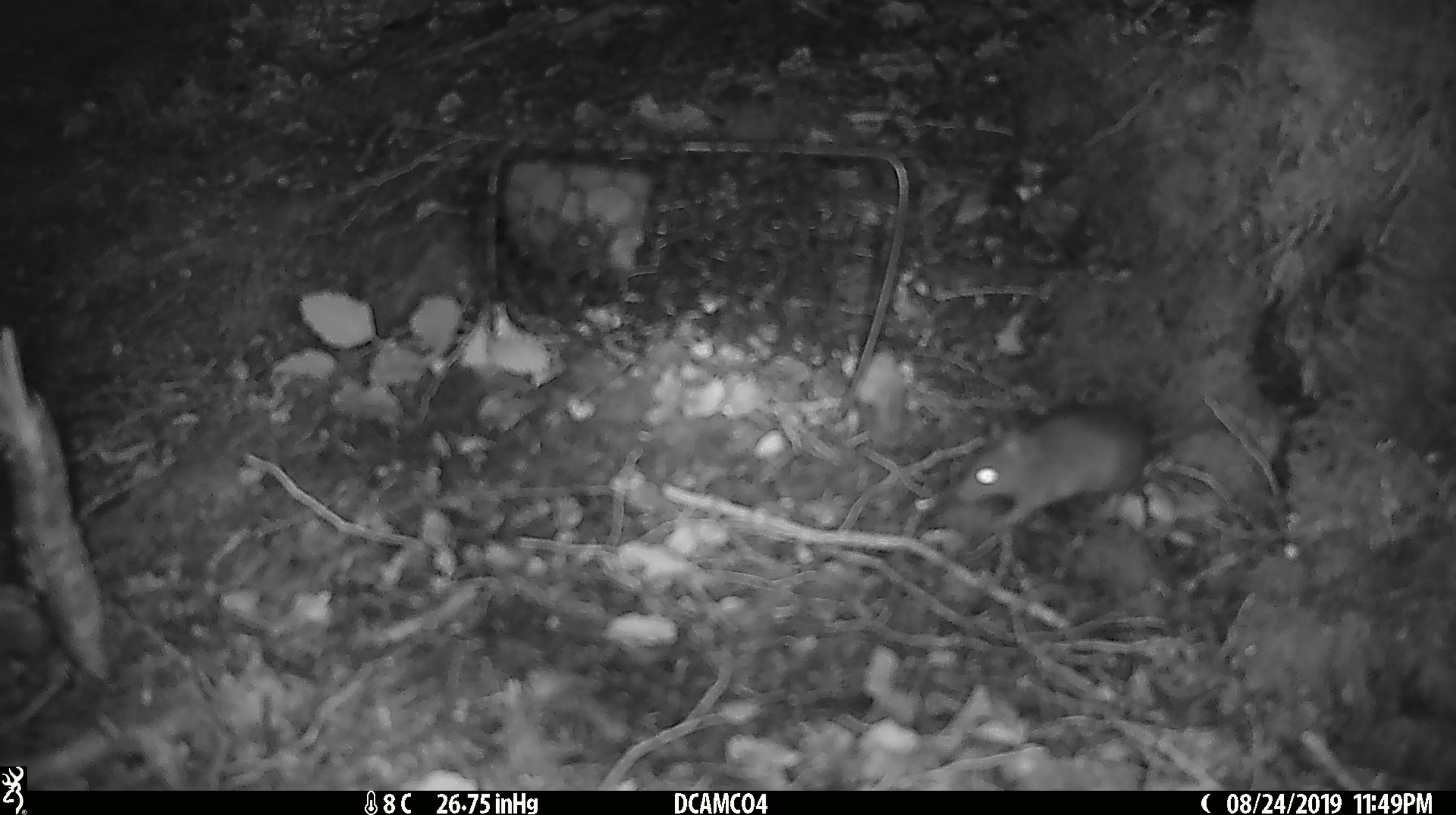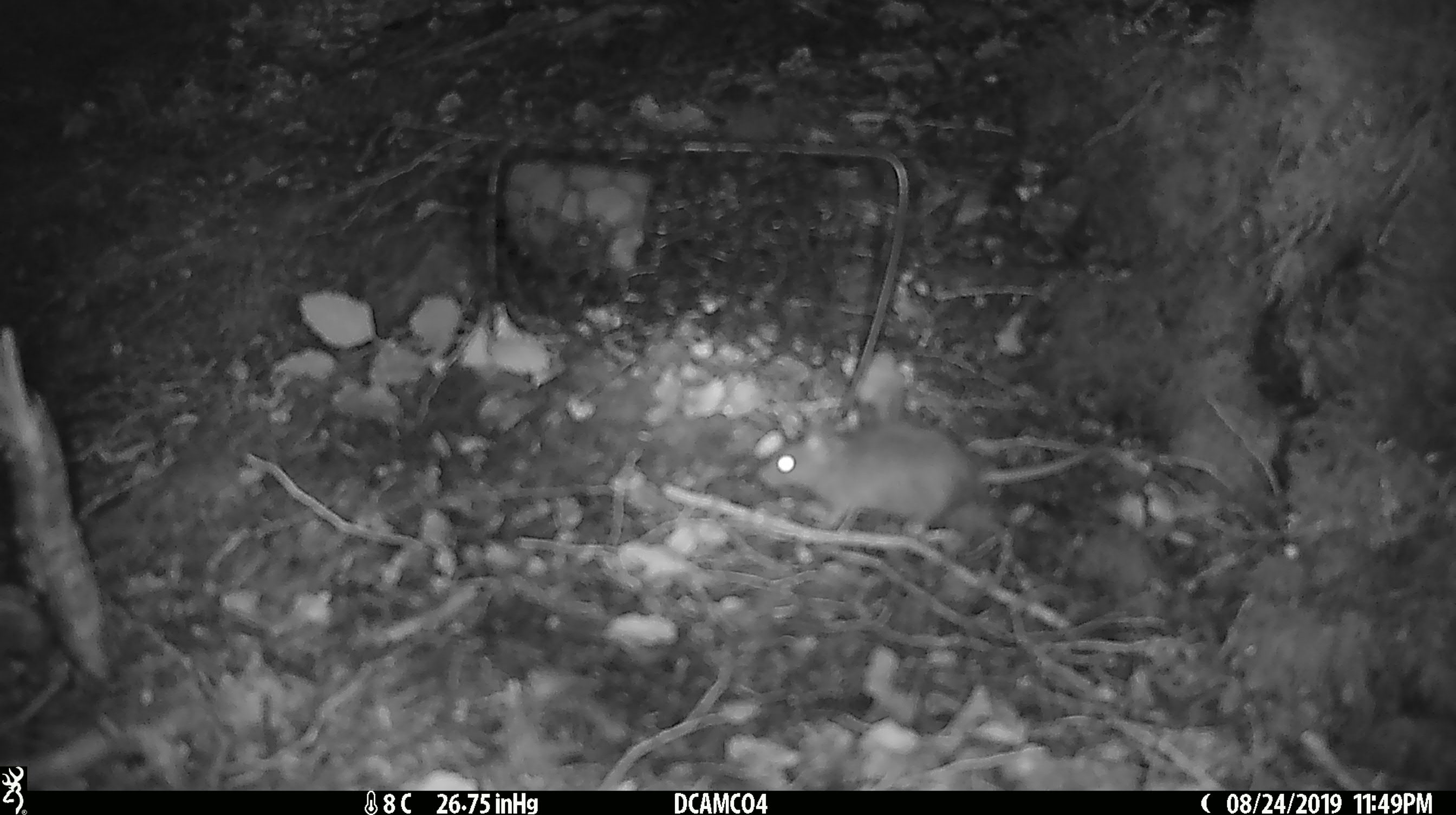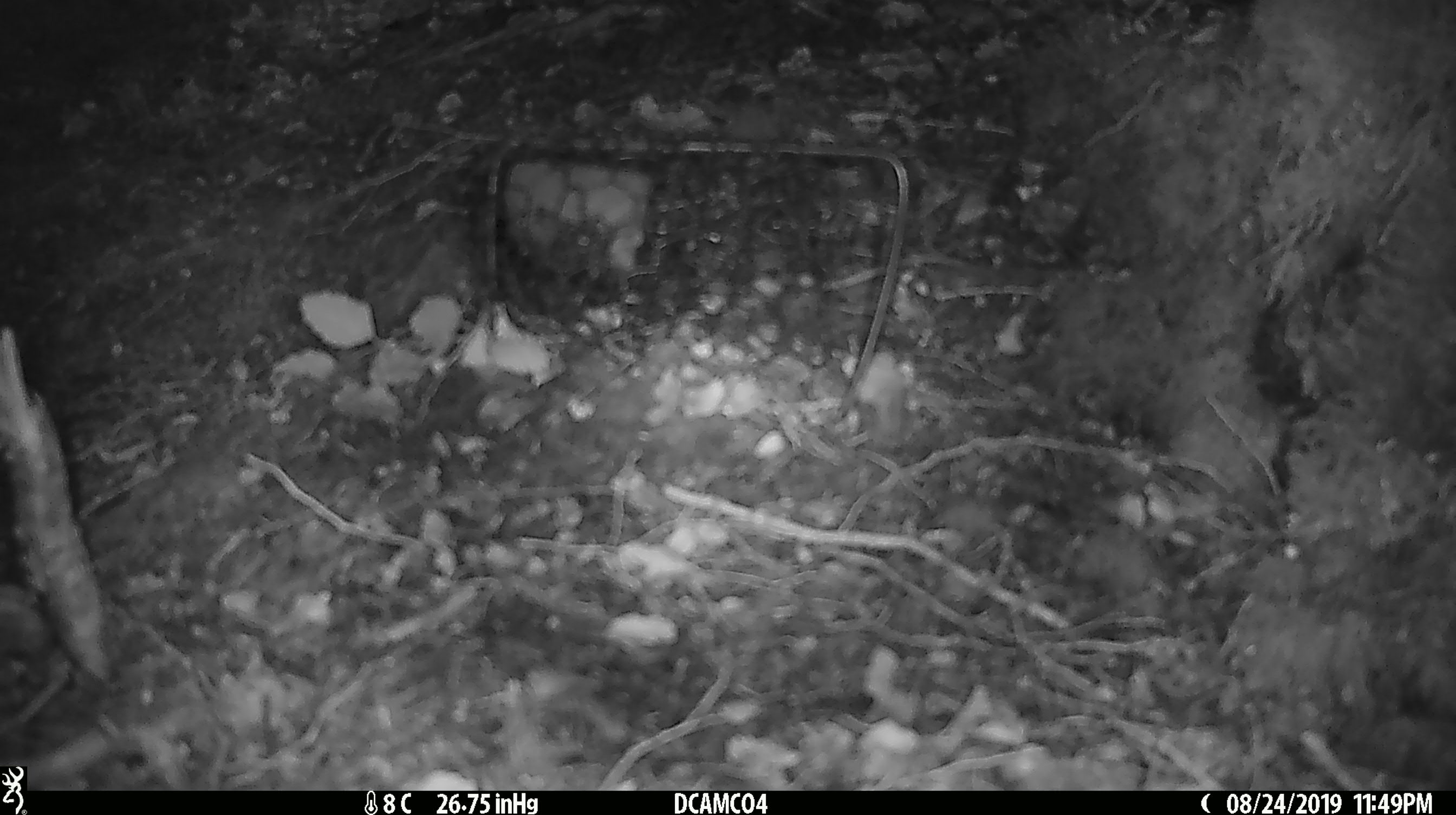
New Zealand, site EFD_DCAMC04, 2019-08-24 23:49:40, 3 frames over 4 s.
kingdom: Animalia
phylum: Chordata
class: Mammalia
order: Rodentia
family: Muridae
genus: Mus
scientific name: Mus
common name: mouse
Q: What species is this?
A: Mouse (Mus).